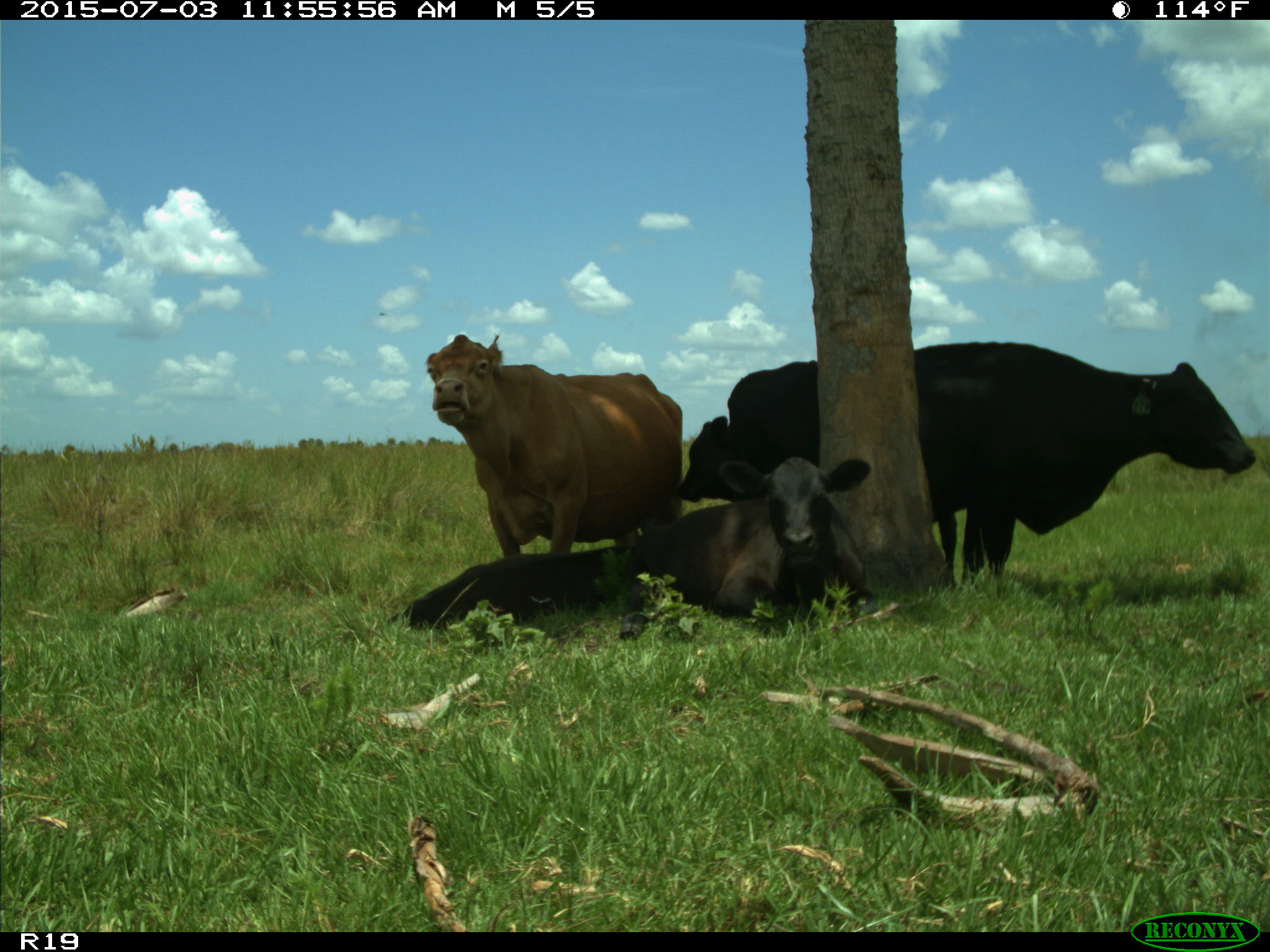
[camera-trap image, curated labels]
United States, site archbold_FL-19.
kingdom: Animalia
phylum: Chordata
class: Mammalia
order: Artiodactyla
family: Bovidae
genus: Bos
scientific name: Bos taurus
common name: domestic cow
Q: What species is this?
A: Bos taurus (domestic cow).